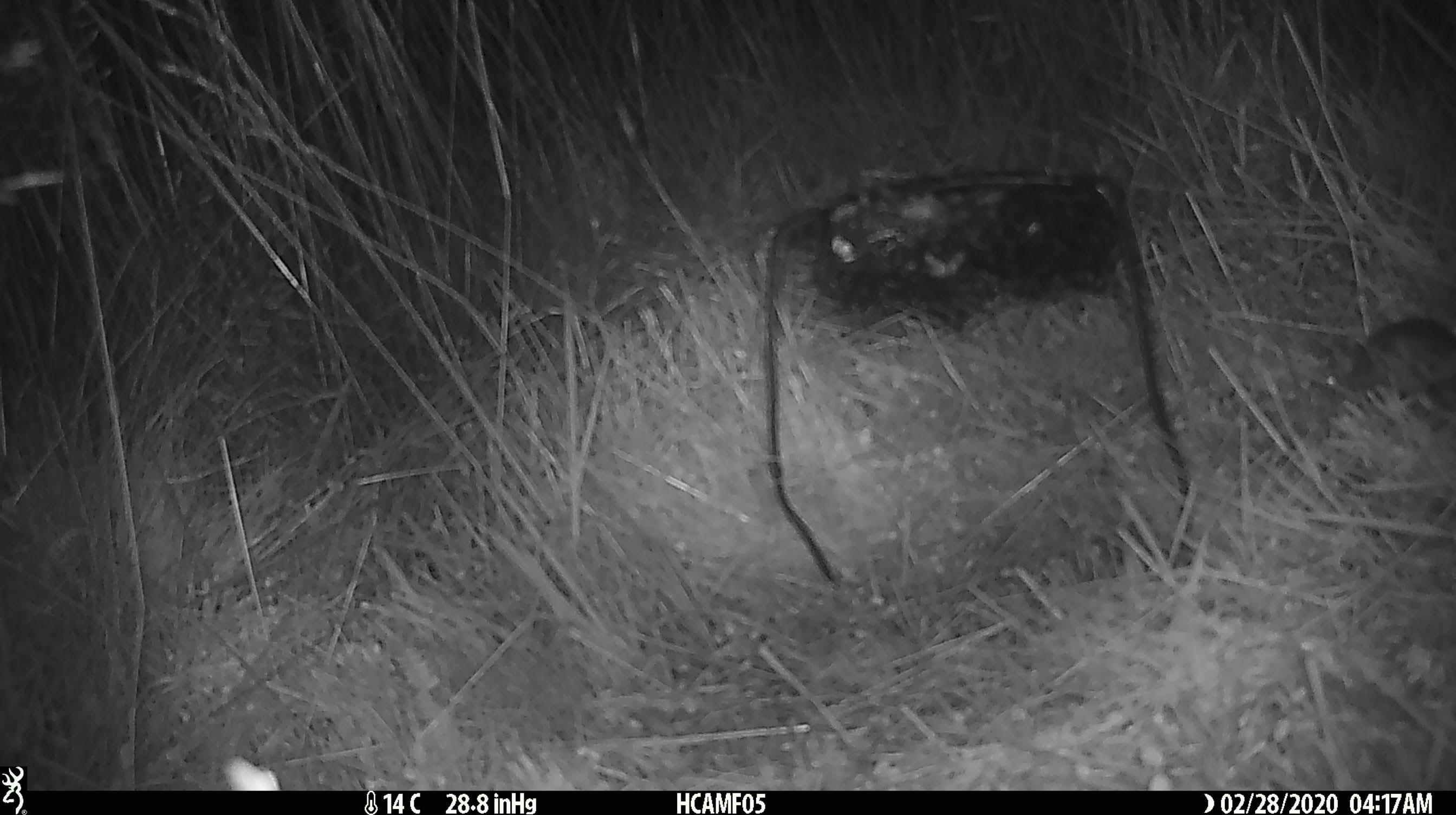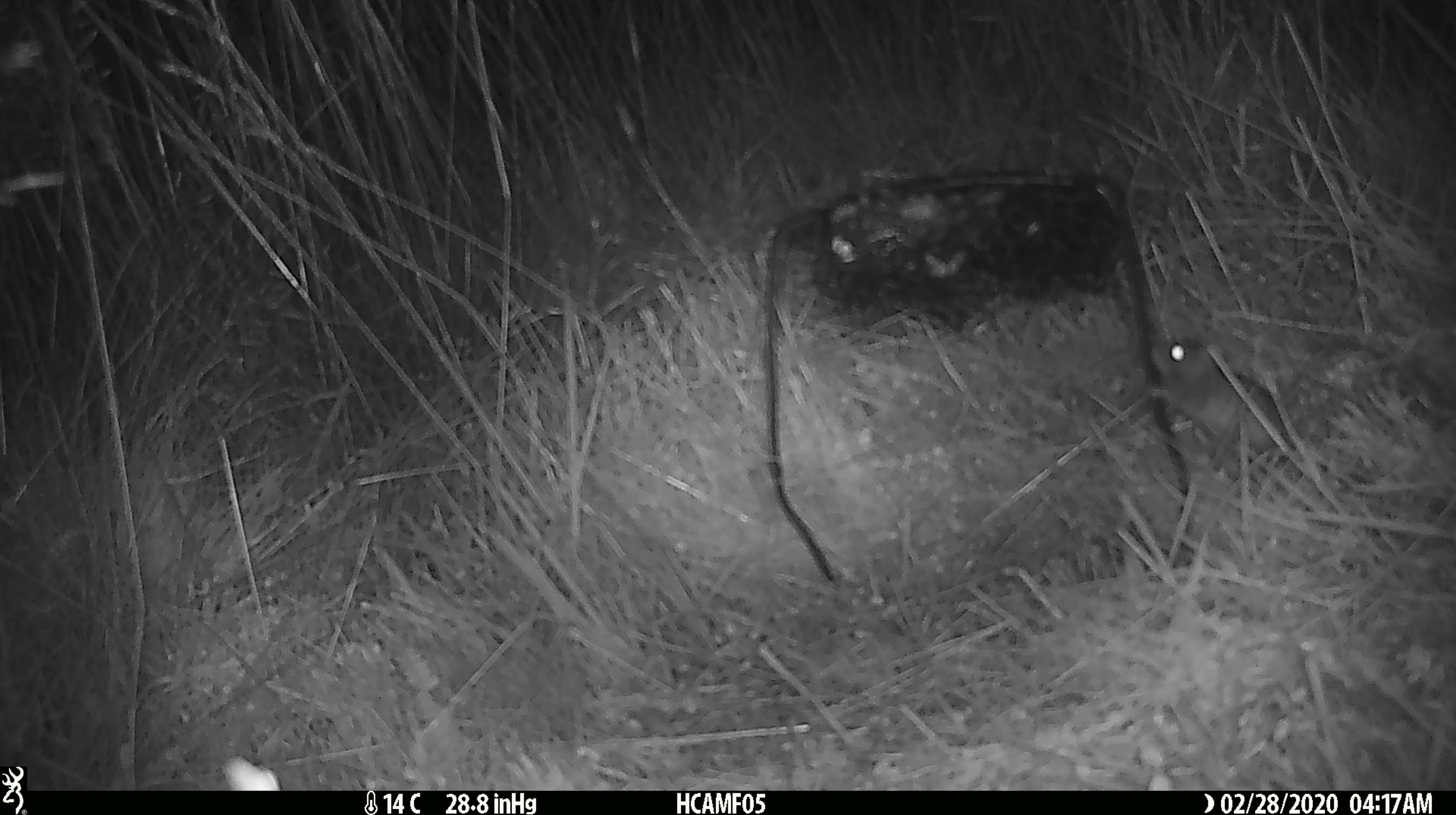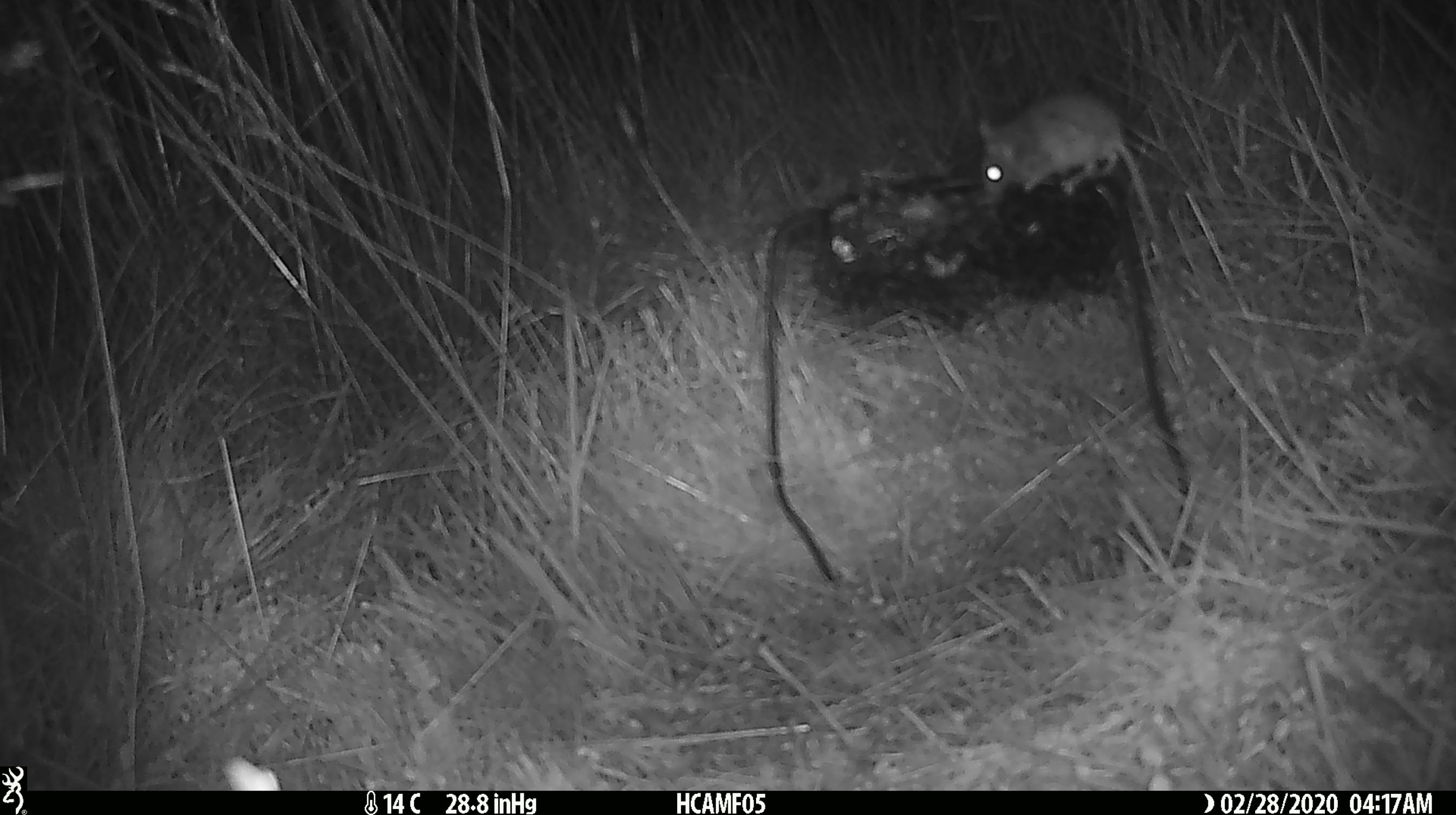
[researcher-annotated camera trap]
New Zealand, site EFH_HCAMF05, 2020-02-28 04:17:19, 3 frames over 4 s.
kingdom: Animalia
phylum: Chordata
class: Mammalia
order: Rodentia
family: Muridae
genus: Mus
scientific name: Mus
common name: mouse